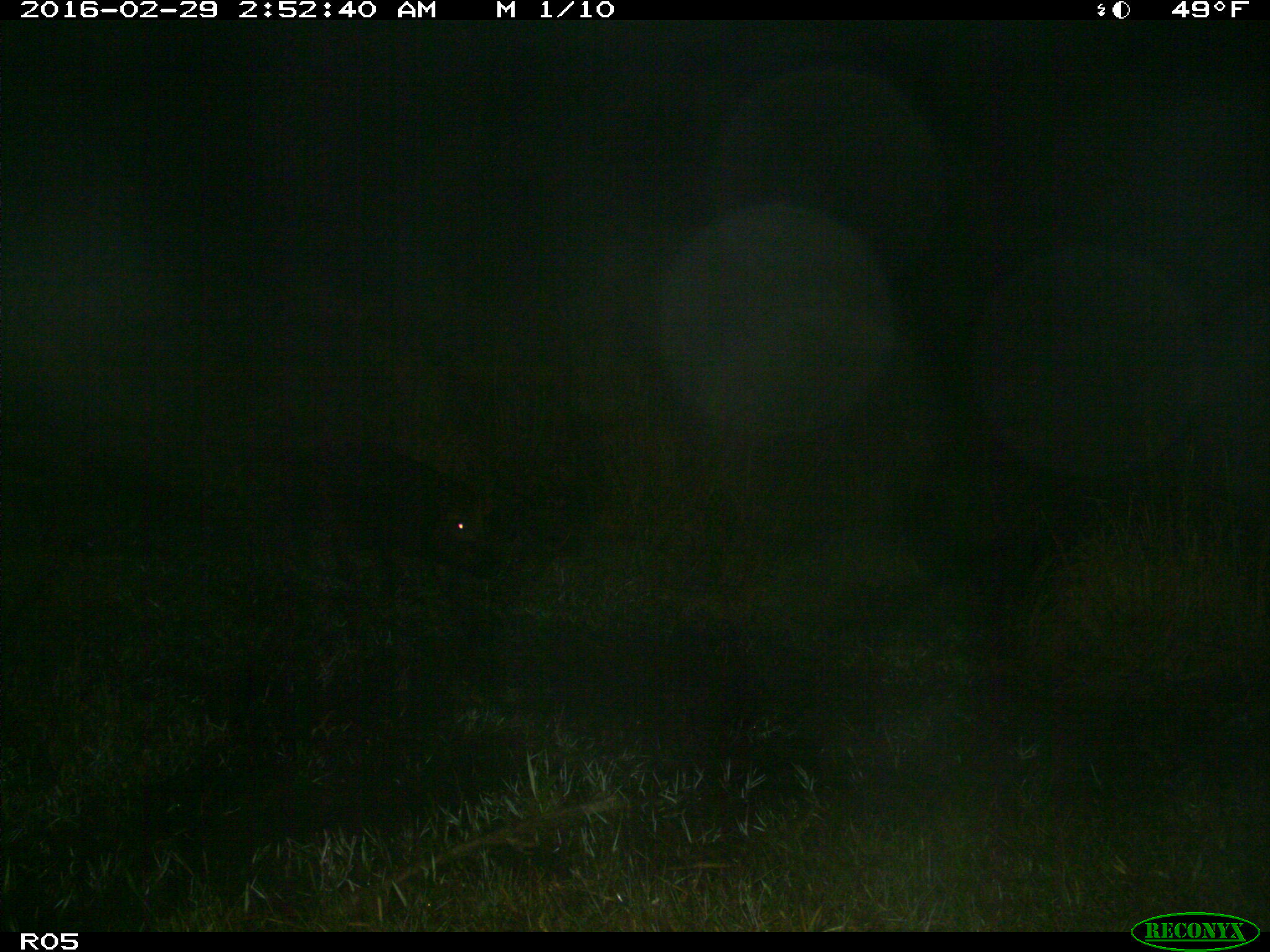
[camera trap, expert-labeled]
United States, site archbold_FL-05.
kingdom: Animalia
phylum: Chordata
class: Mammalia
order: Artiodactyla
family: Suidae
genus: Sus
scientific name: Sus scrofa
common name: wild boar